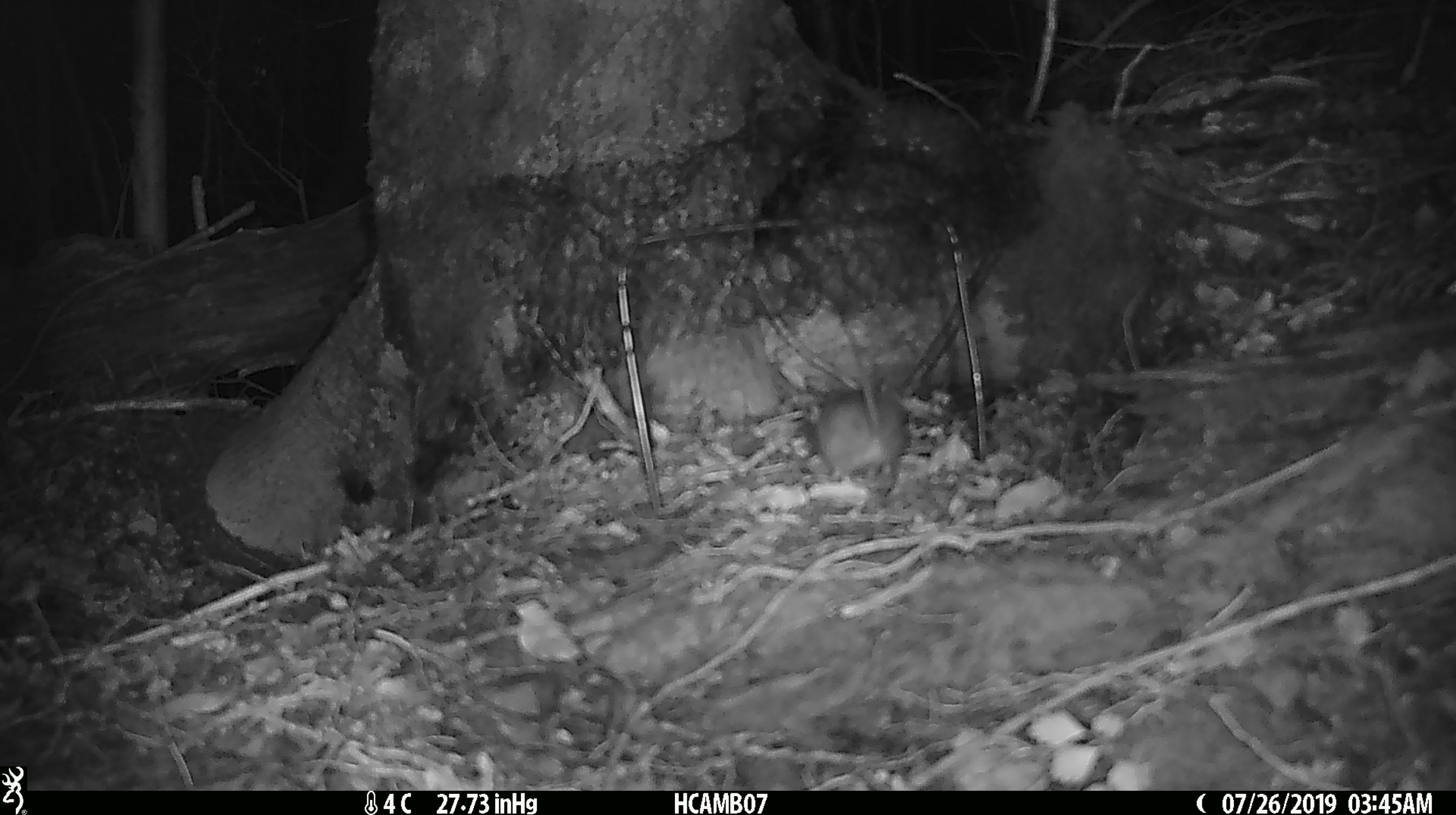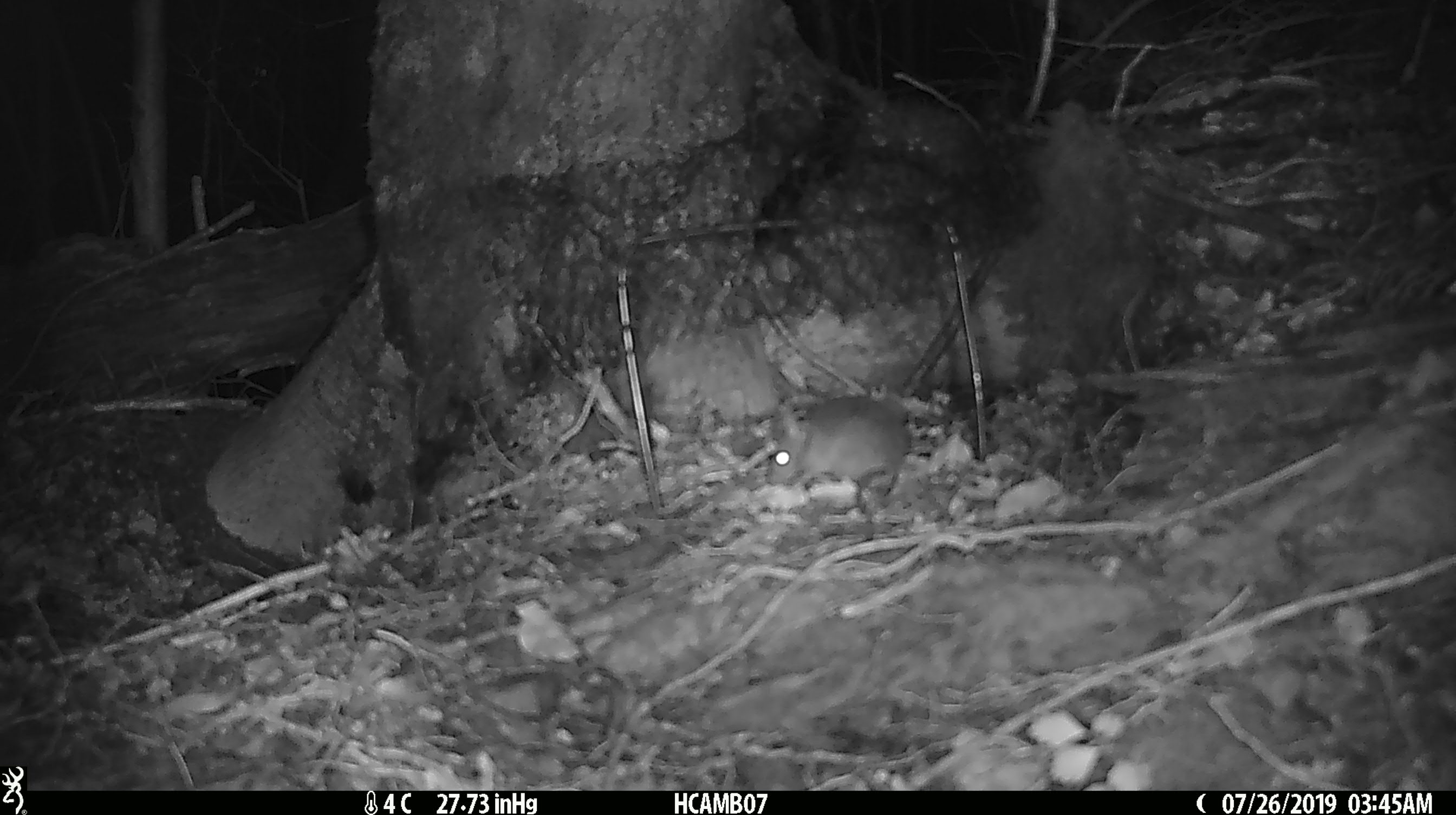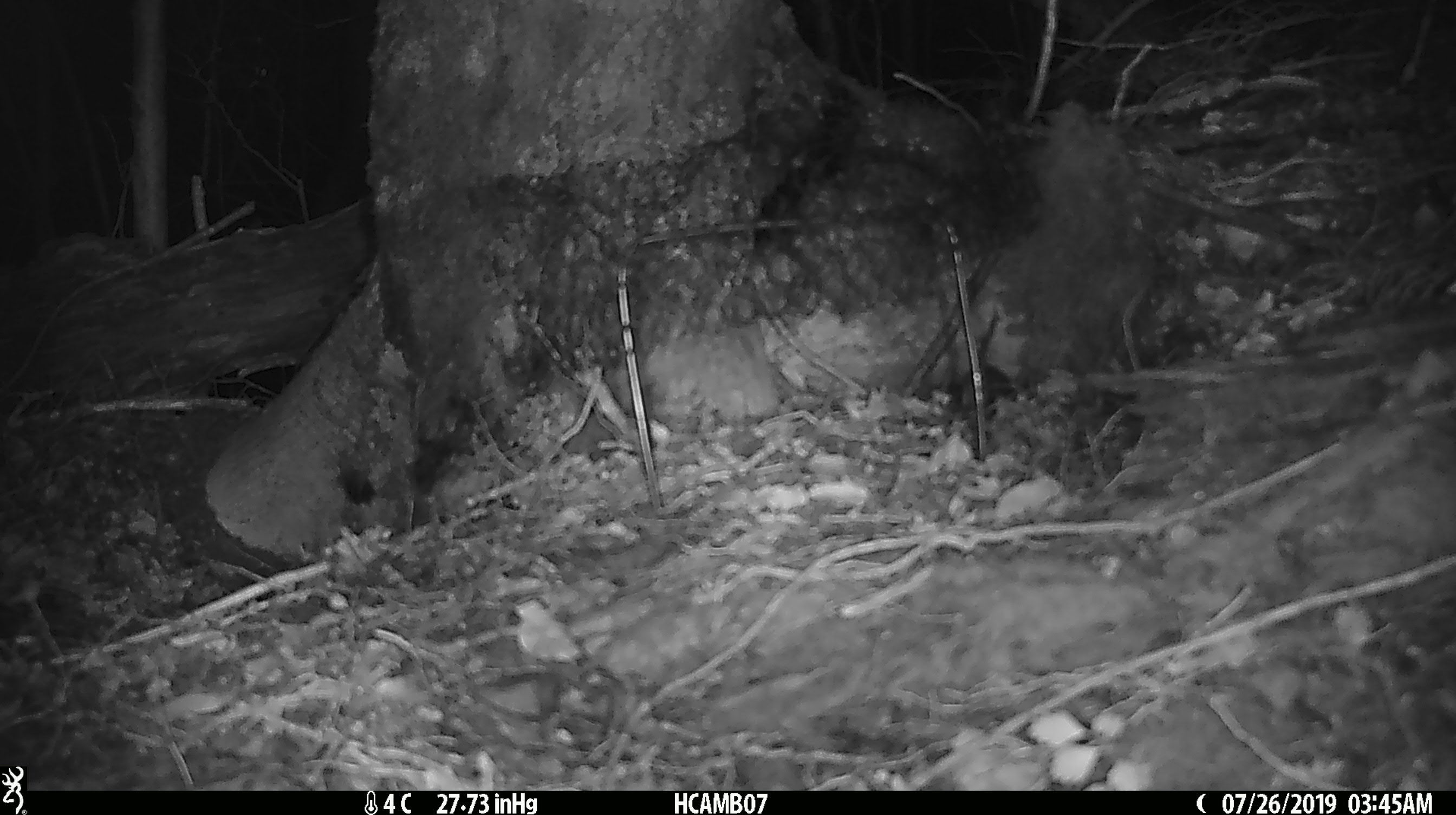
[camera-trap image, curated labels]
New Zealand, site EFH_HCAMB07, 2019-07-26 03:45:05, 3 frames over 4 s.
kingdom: Animalia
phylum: Chordata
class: Mammalia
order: Rodentia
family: Muridae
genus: Mus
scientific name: Mus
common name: mouse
Mouse (Mus).